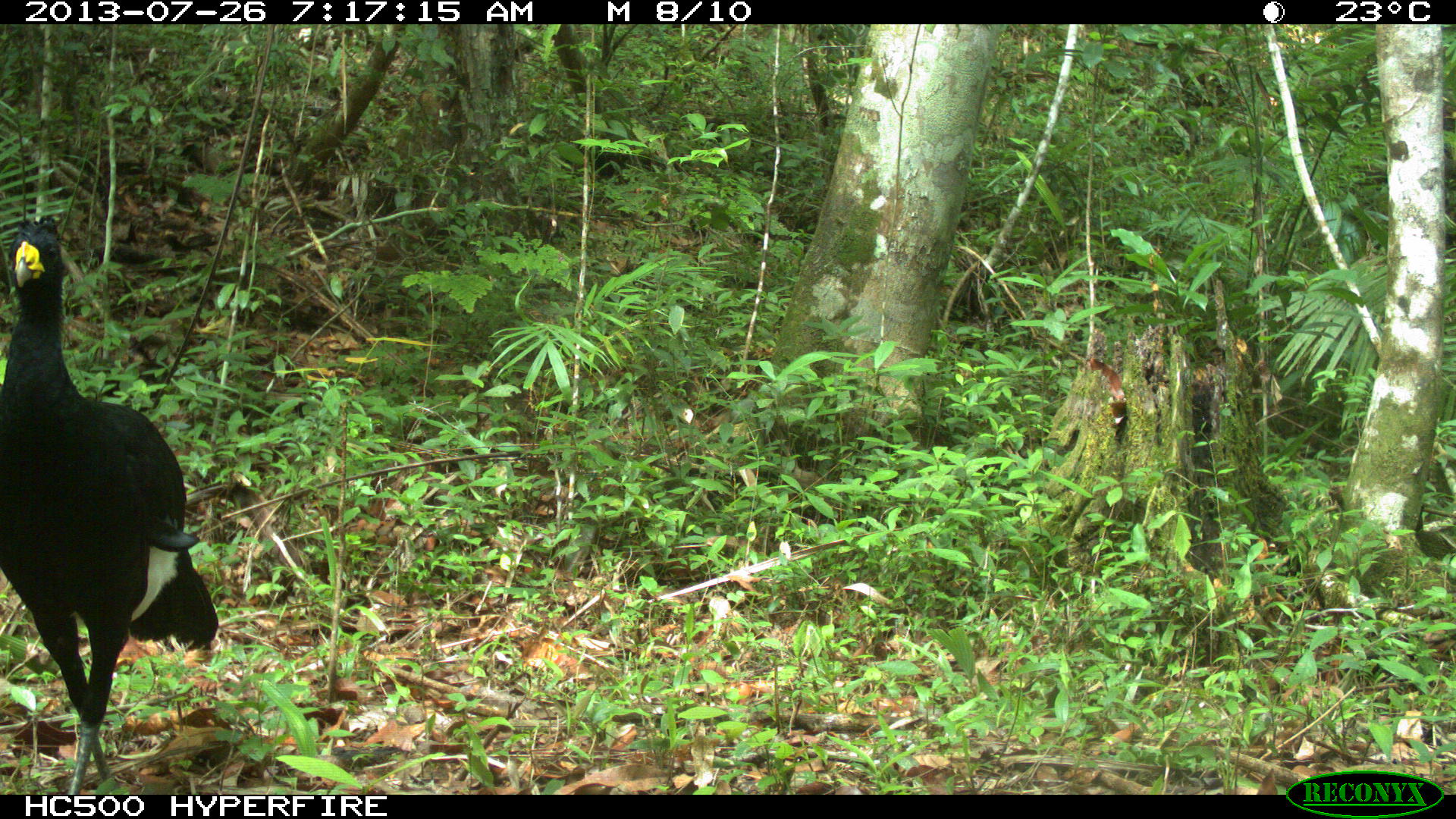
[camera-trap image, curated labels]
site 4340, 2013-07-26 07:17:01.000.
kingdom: Animalia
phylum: Chordata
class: Aves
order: Galliformes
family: Cracidae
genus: Crax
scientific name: Crax rubra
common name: great curassow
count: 1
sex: male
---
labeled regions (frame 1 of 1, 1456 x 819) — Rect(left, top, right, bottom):
crax rubra: Rect(0, 212, 218, 792)